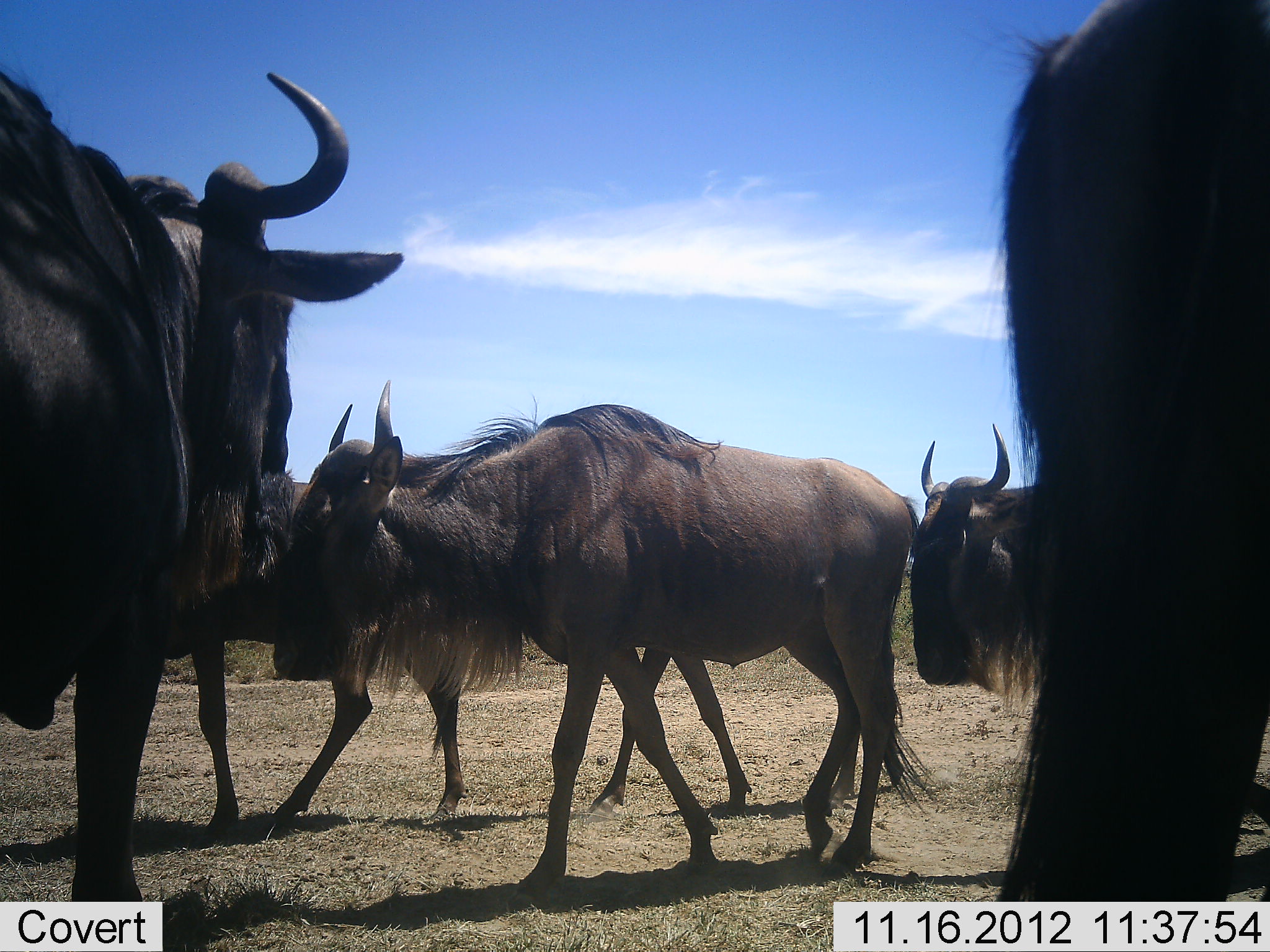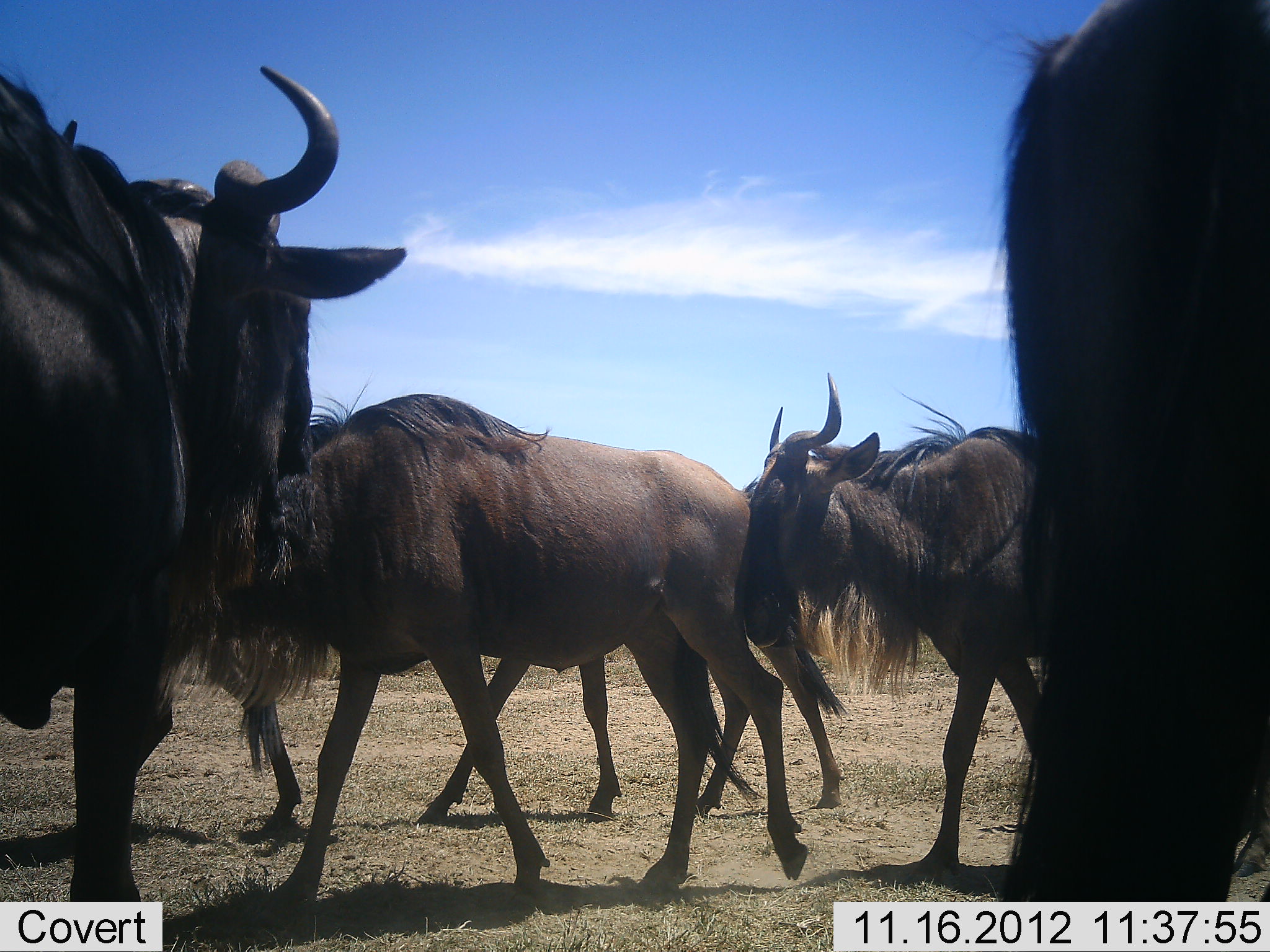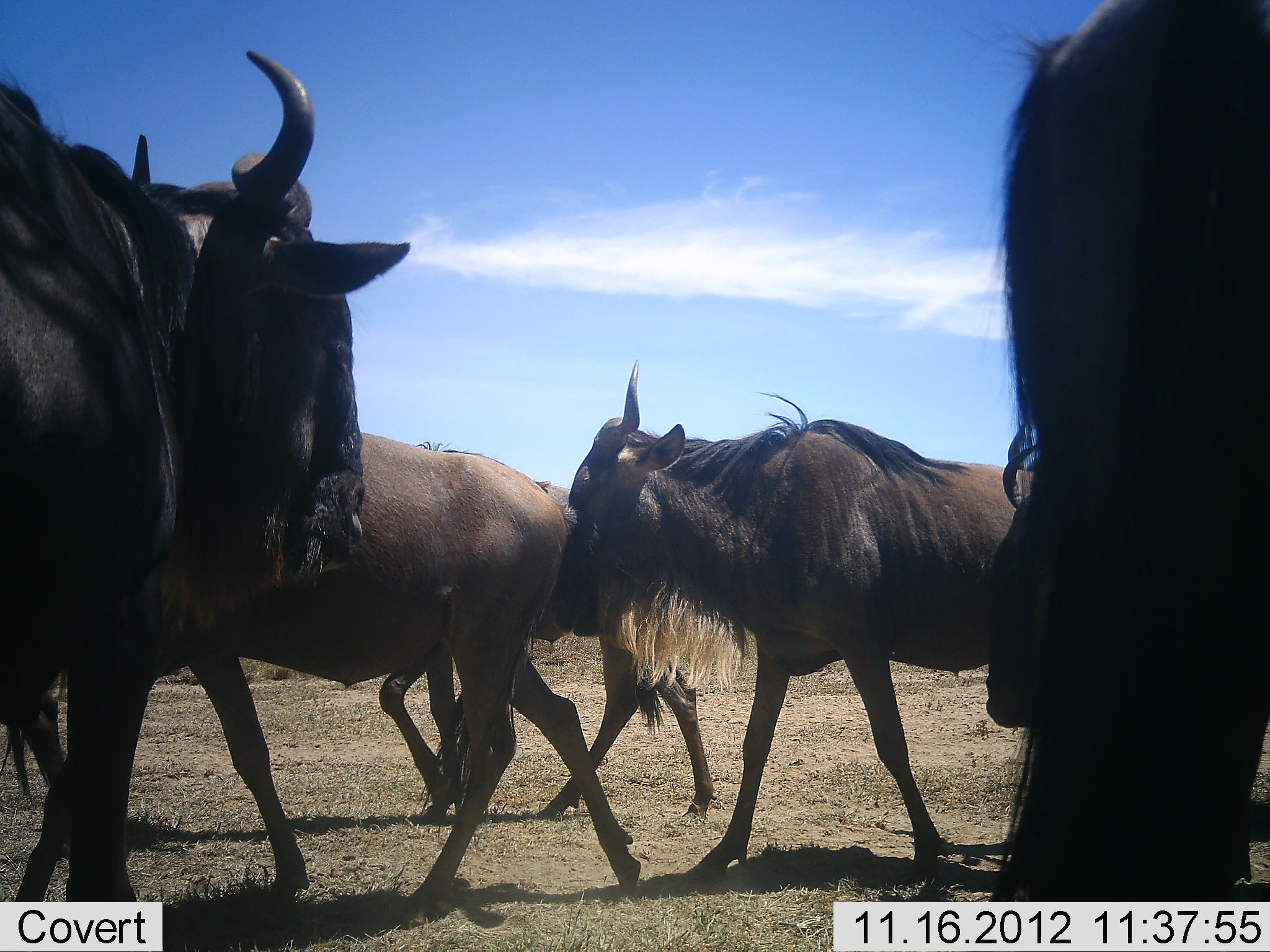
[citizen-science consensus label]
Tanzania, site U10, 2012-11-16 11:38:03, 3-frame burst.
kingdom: Animalia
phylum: Chordata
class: Mammalia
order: Artiodactyla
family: Bovidae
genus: Connochaetes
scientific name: Connochaetes taurinus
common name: blue wildebeest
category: wildebeest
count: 6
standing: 50%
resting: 0%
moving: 100%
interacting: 10%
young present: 0%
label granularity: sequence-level